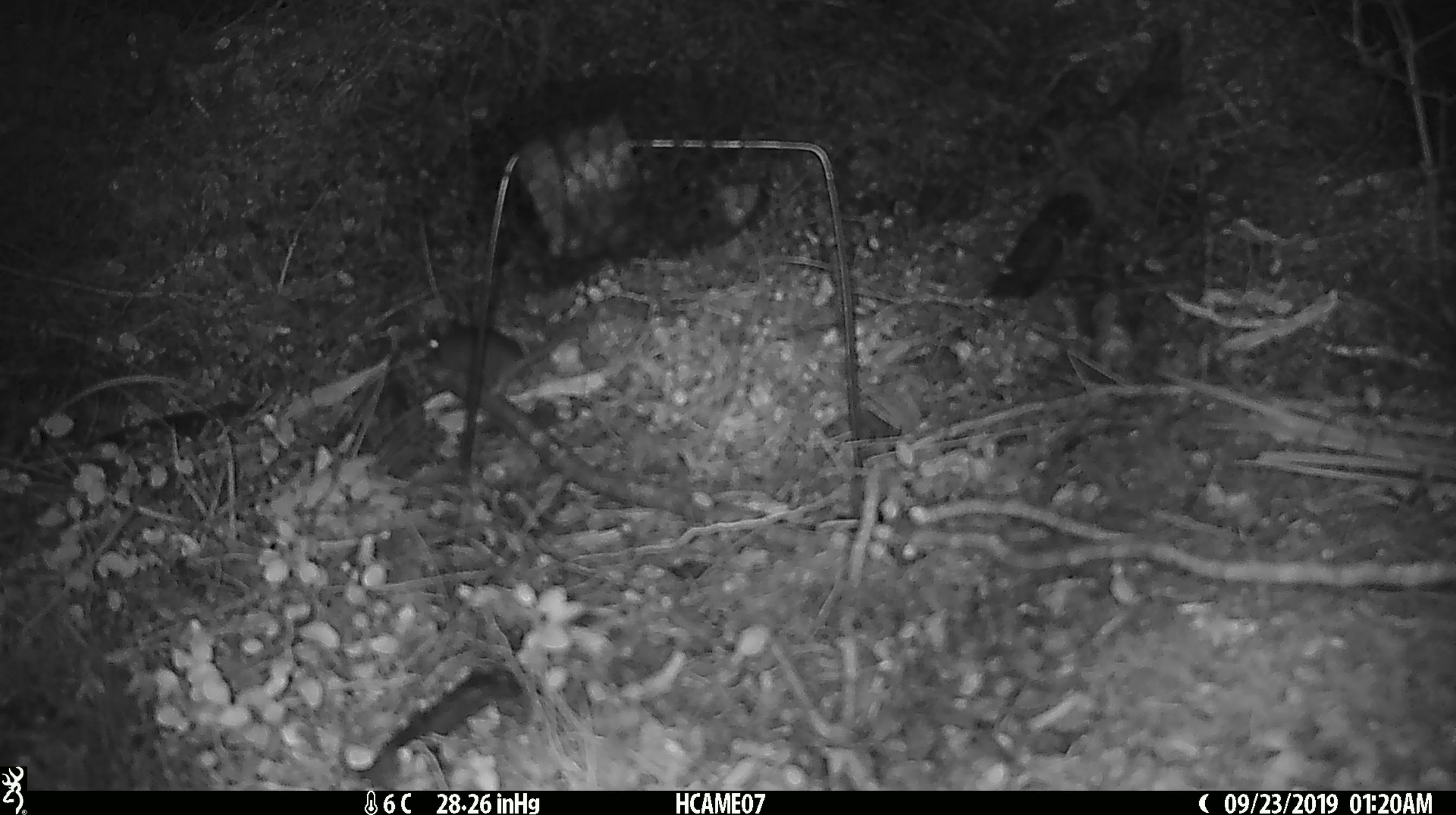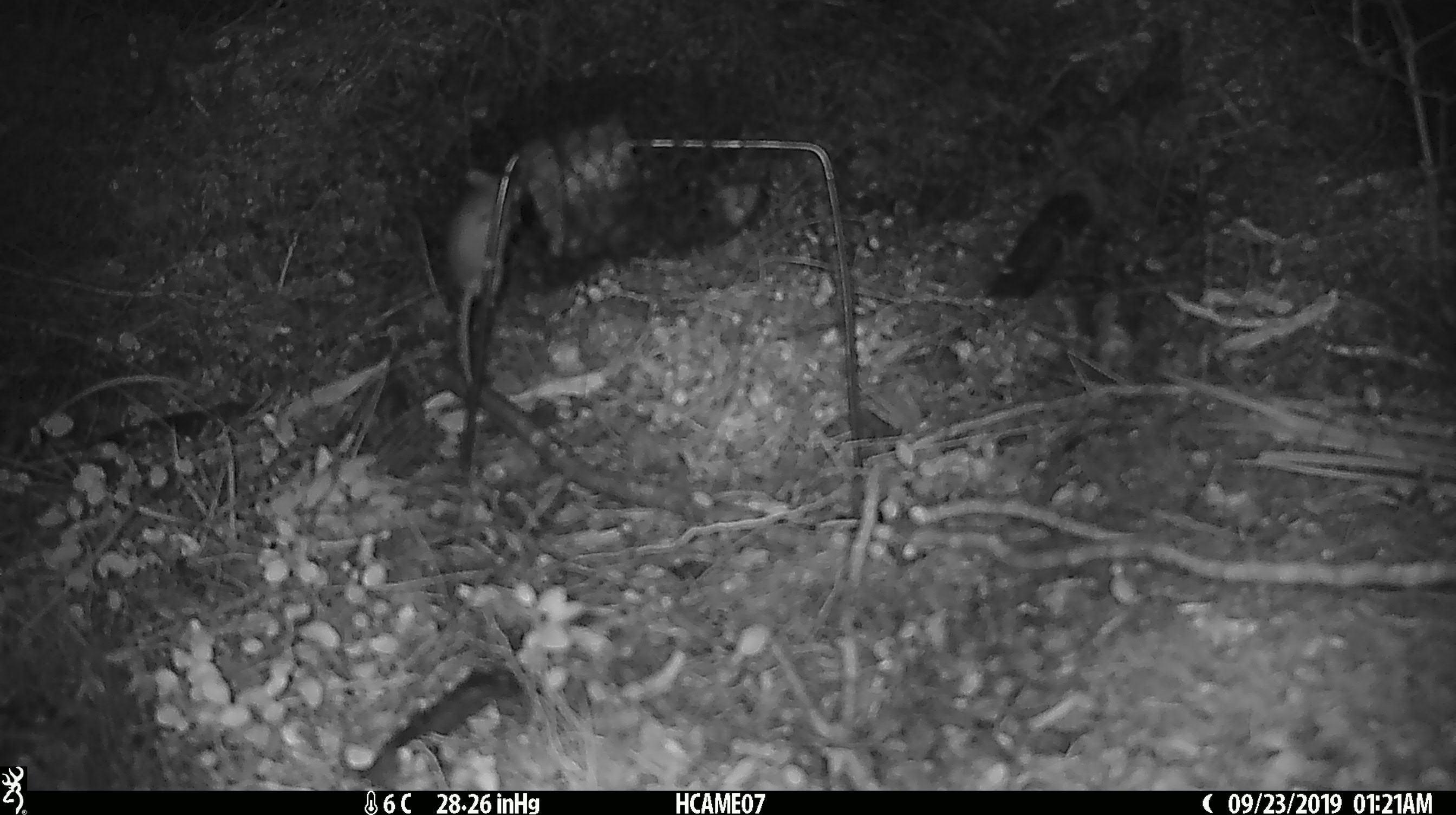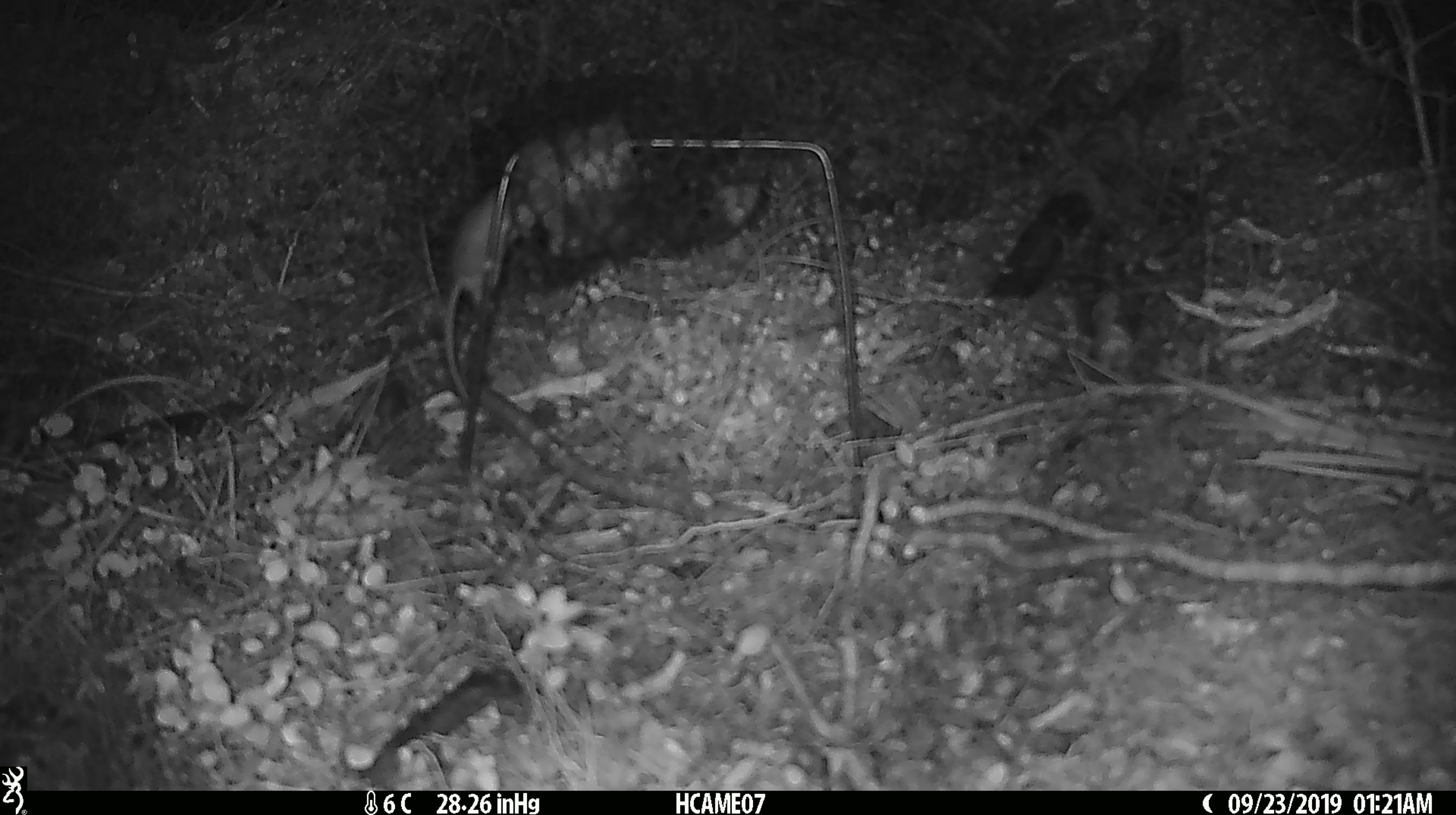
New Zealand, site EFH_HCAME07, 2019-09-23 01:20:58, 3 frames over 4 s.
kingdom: Animalia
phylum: Chordata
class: Mammalia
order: Rodentia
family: Muridae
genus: Mus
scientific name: Mus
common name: mouse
Mouse (Mus).